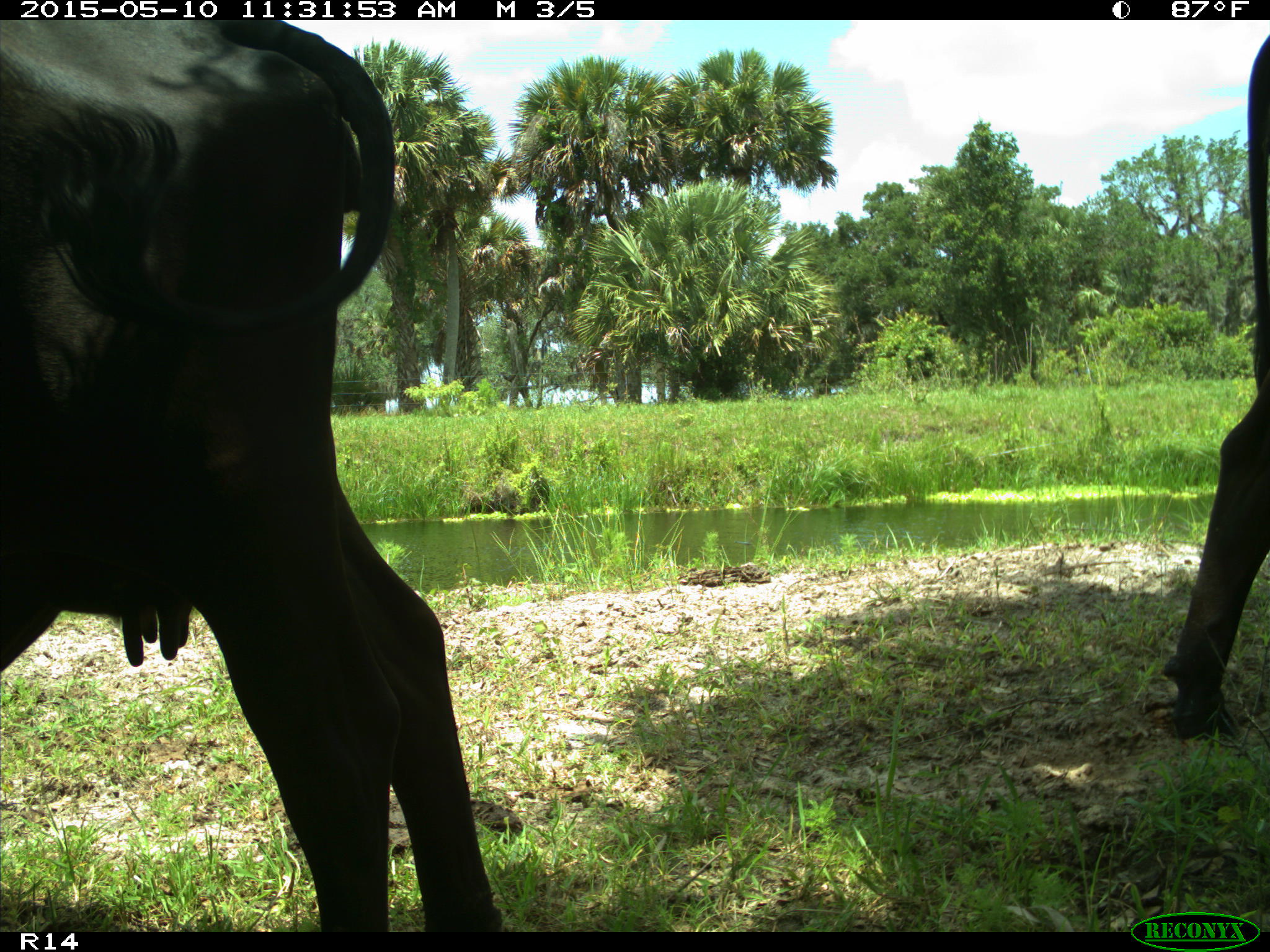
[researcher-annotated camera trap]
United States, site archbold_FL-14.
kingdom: Animalia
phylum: Chordata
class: Mammalia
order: Artiodactyla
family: Bovidae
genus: Bos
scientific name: Bos taurus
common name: domestic cow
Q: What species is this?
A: Bos taurus (domestic cow).